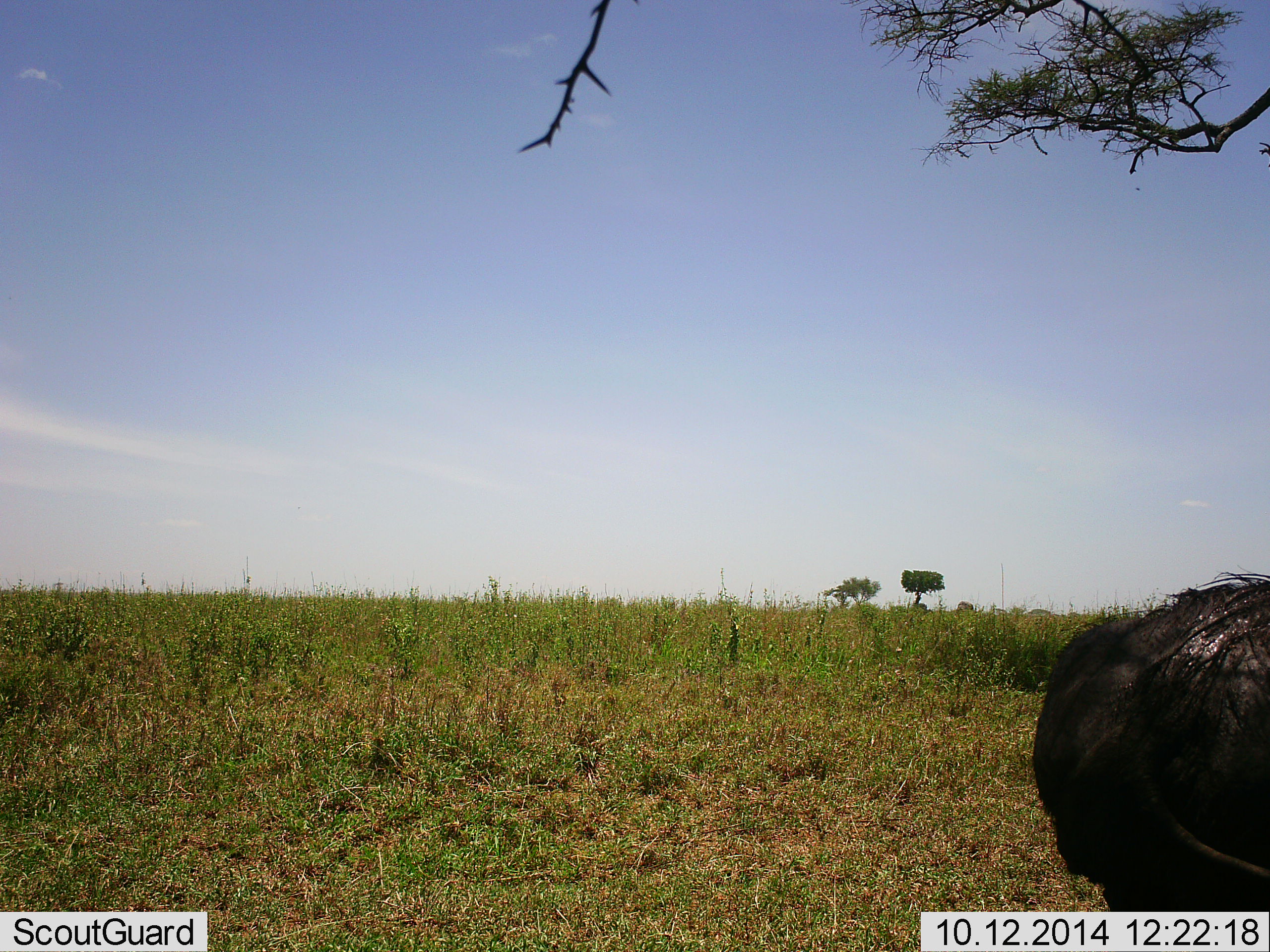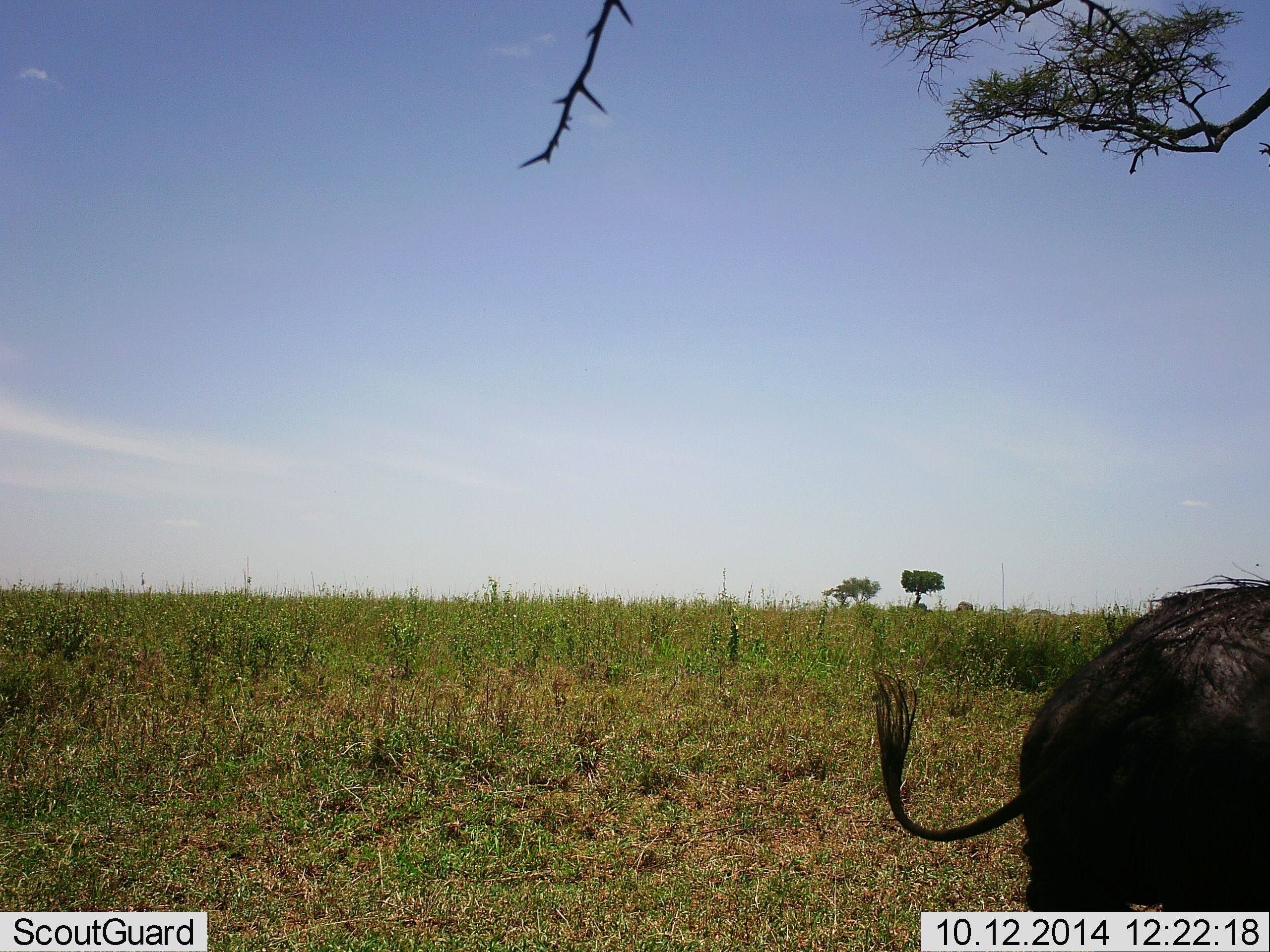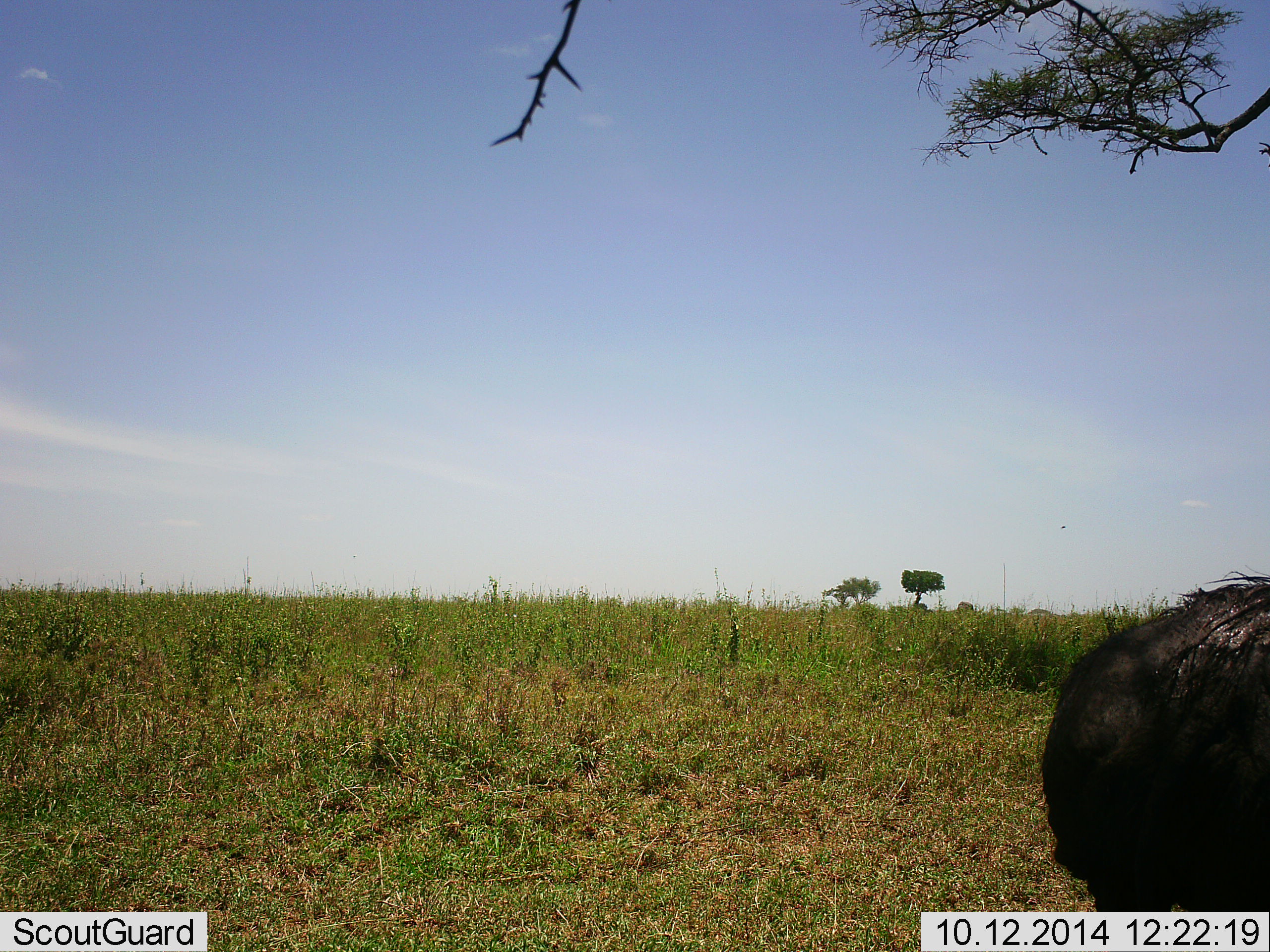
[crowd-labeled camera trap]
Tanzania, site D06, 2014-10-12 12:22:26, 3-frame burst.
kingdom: Animalia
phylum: Chordata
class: Mammalia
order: Artiodactyla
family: Suidae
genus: Phacochoerus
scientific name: Phacochoerus africanus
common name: warthog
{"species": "warthog (Phacochoerus africanus)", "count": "1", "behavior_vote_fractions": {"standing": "80%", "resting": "0%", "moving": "30%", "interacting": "0%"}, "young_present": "0%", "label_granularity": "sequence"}